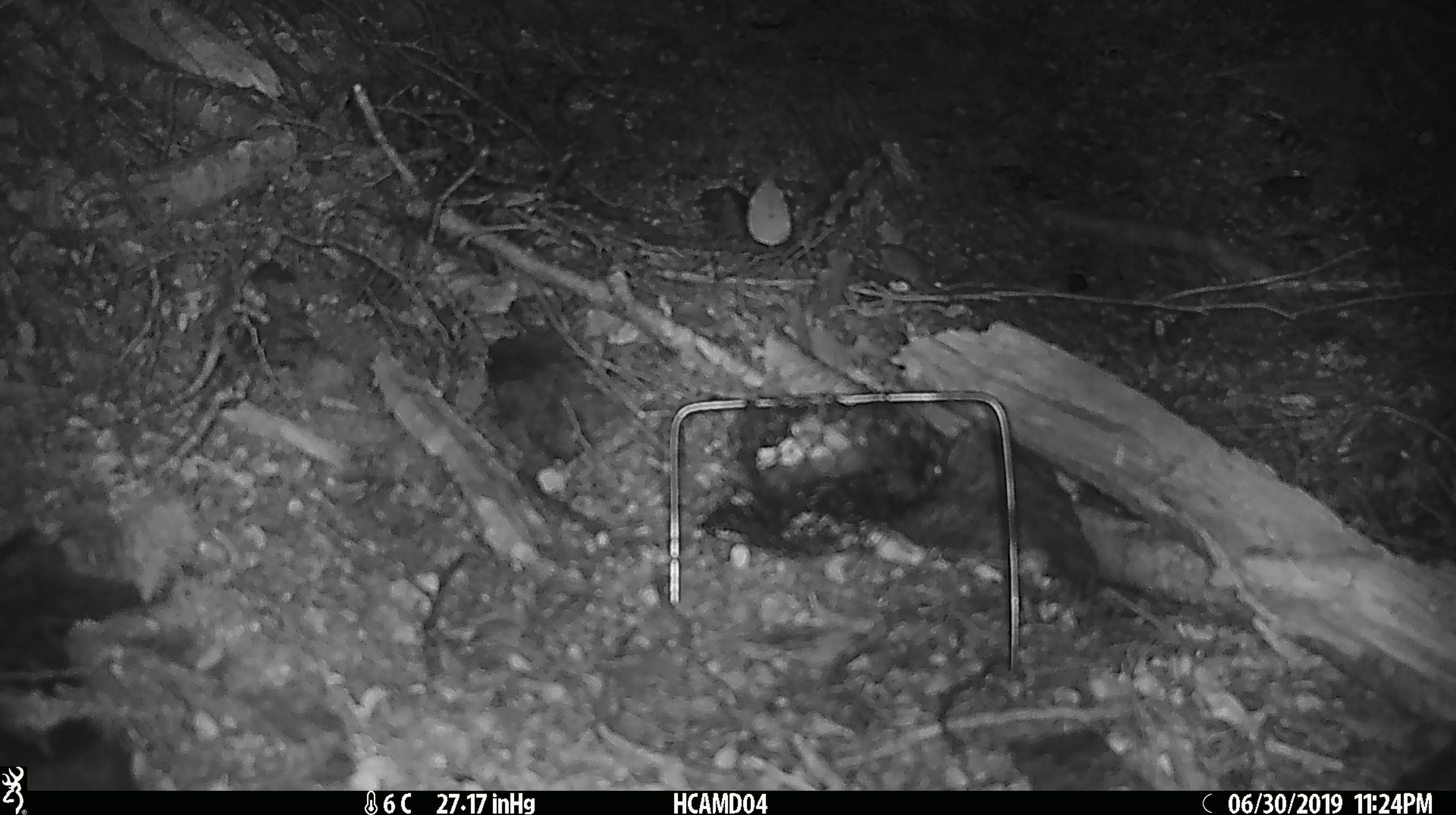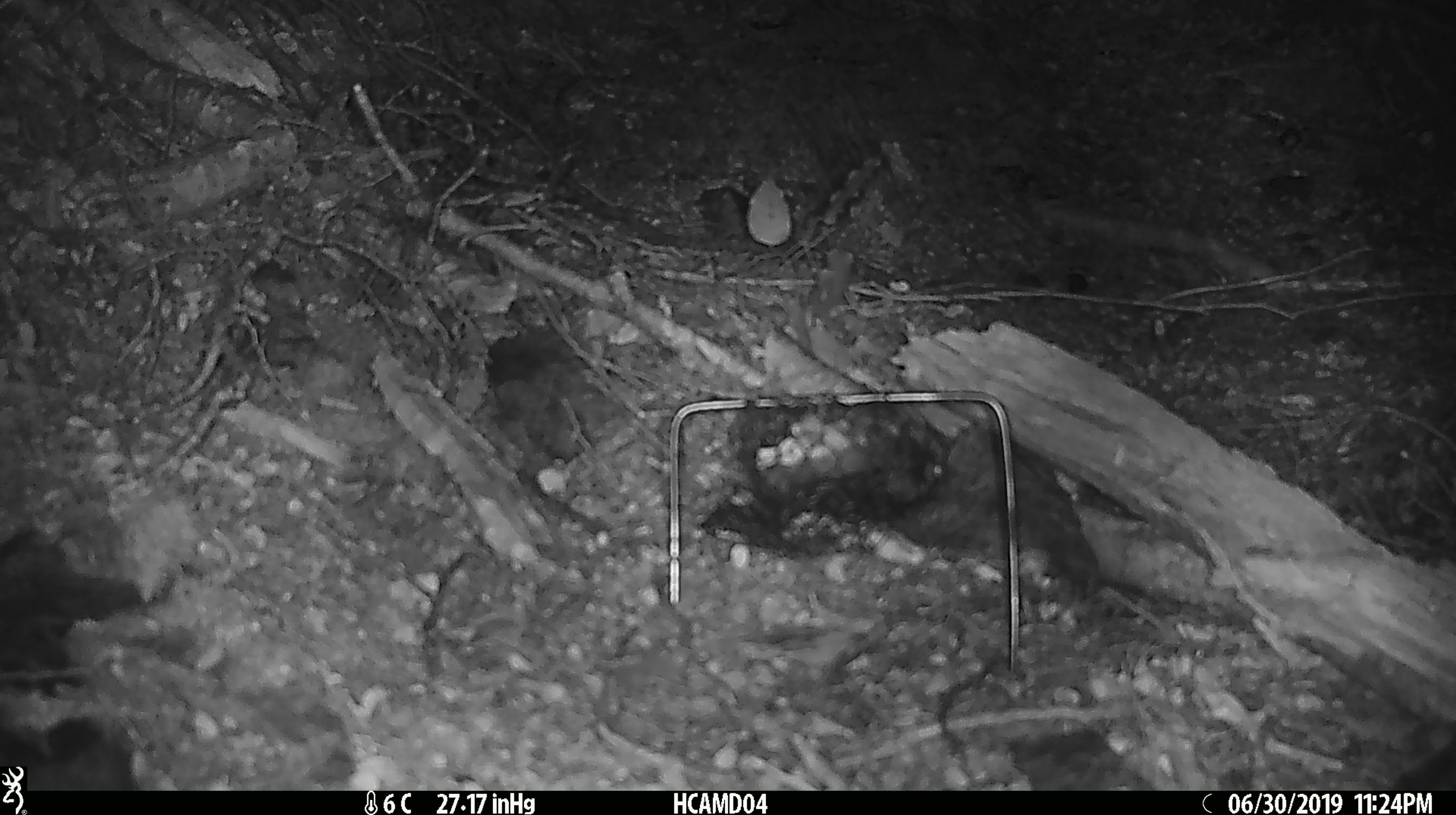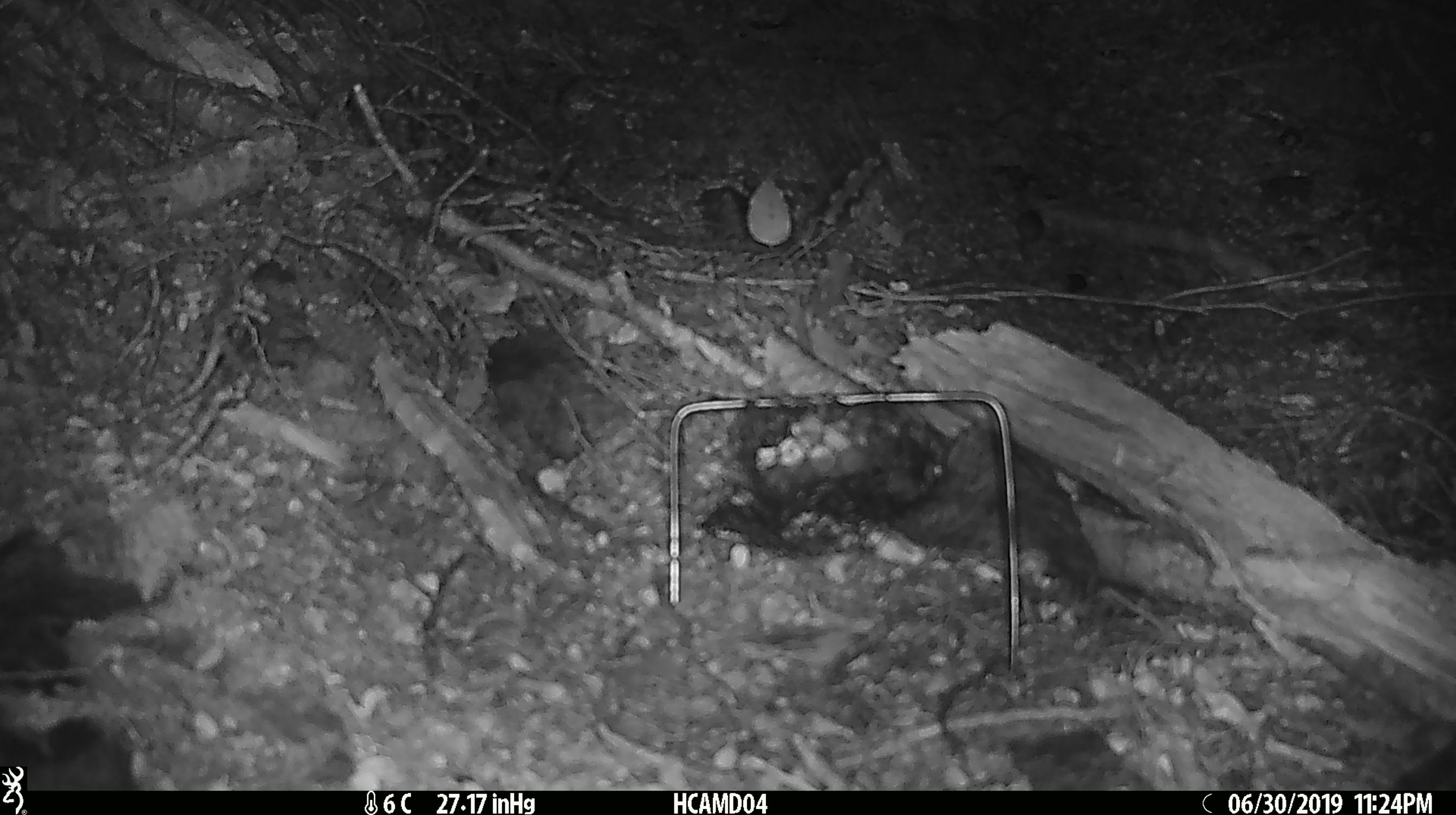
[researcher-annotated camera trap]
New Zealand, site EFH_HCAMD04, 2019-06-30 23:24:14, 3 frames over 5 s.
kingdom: Animalia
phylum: Chordata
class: Mammalia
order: Rodentia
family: Muridae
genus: Mus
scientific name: Mus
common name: mouse